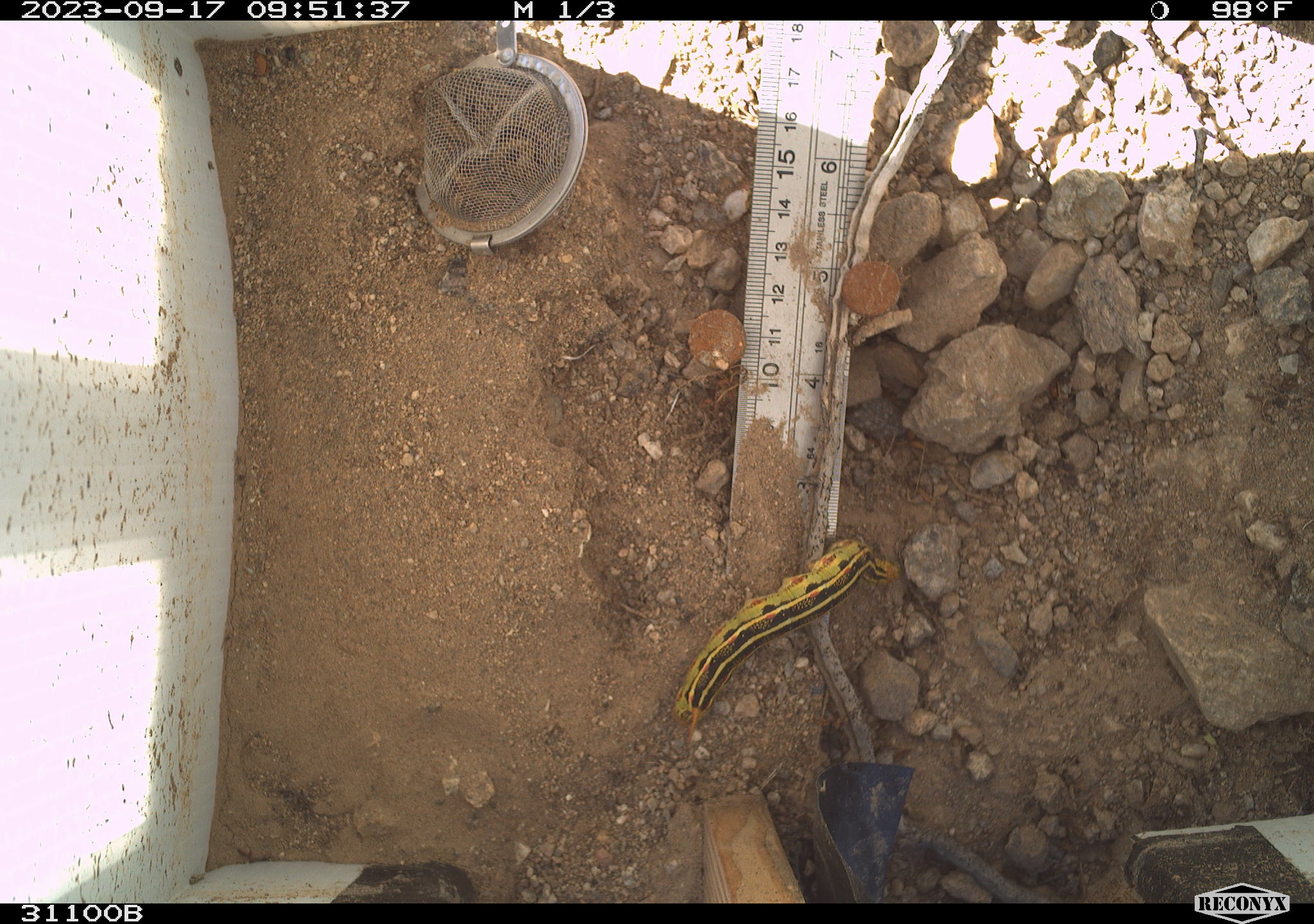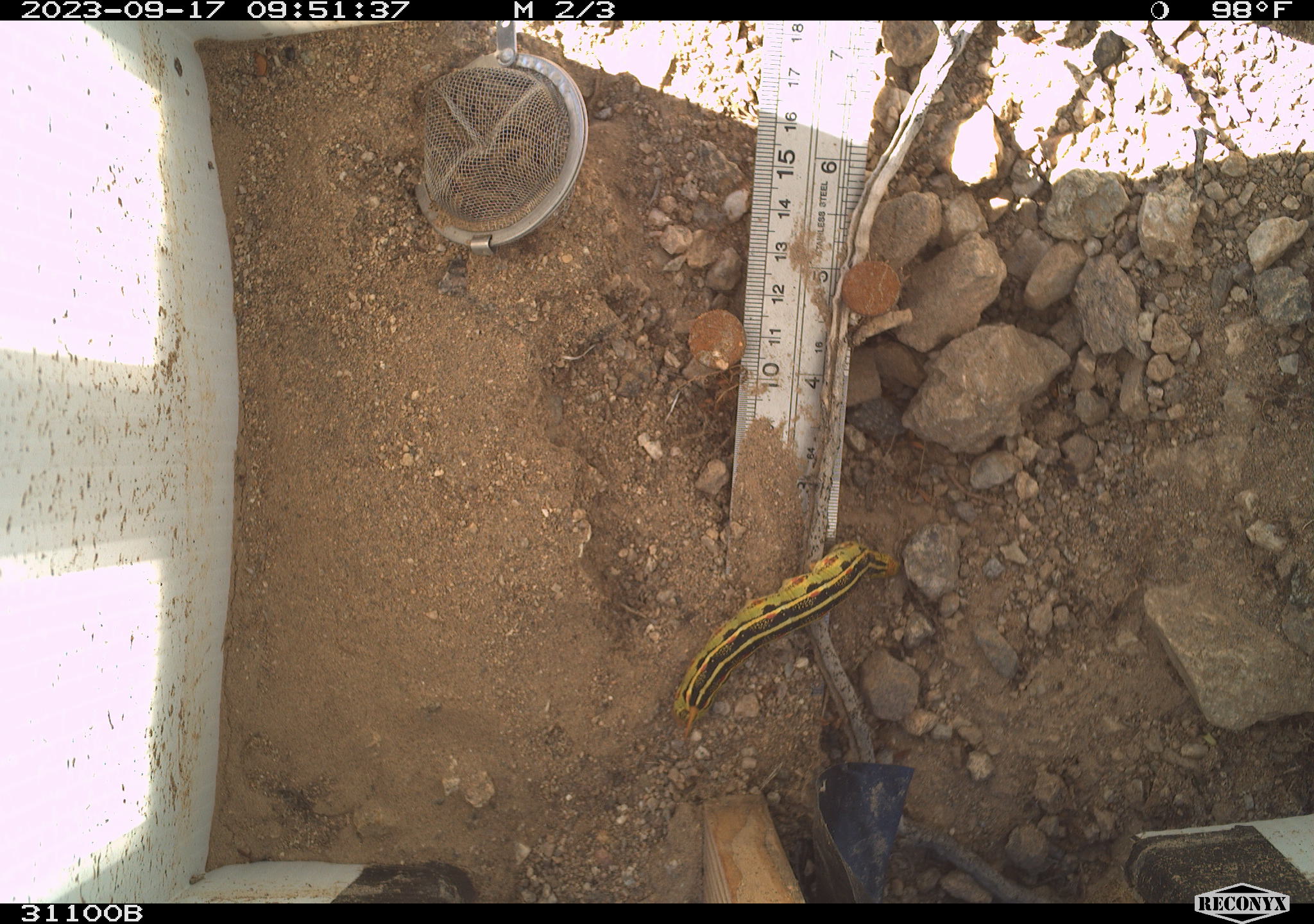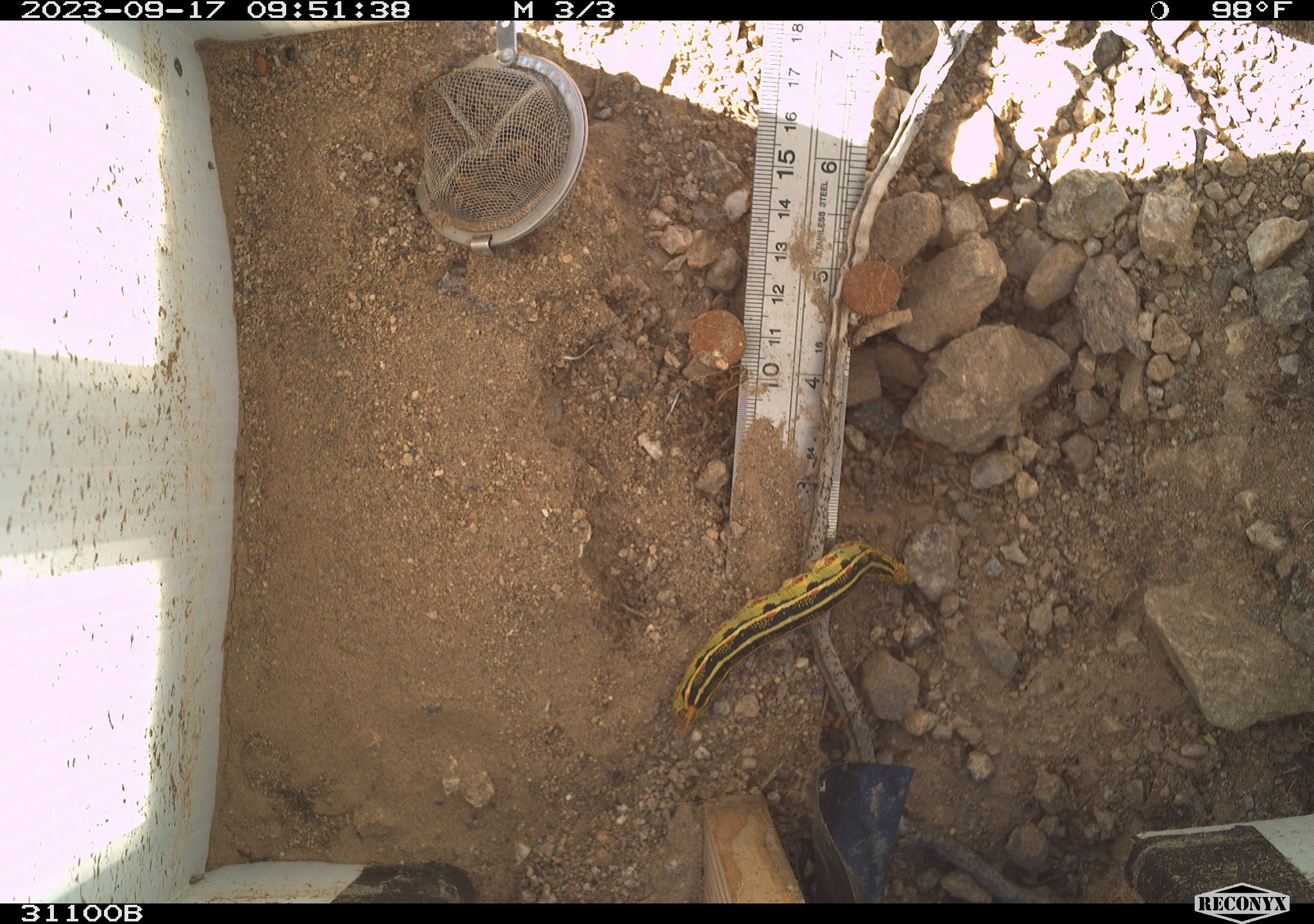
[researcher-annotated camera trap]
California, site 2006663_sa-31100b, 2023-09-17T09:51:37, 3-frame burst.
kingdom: Animalia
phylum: Arthropoda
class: Insecta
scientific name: Insecta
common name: insect